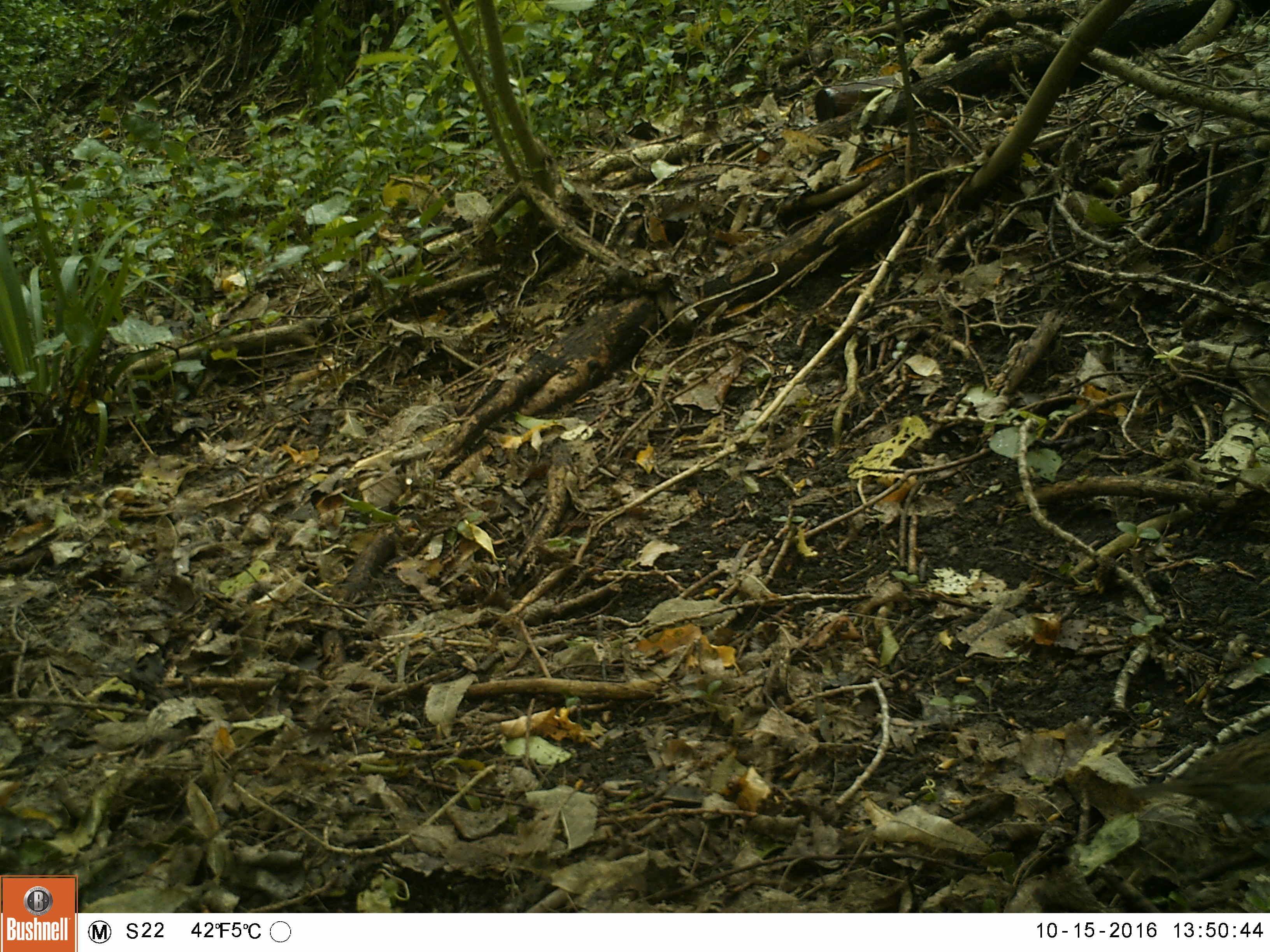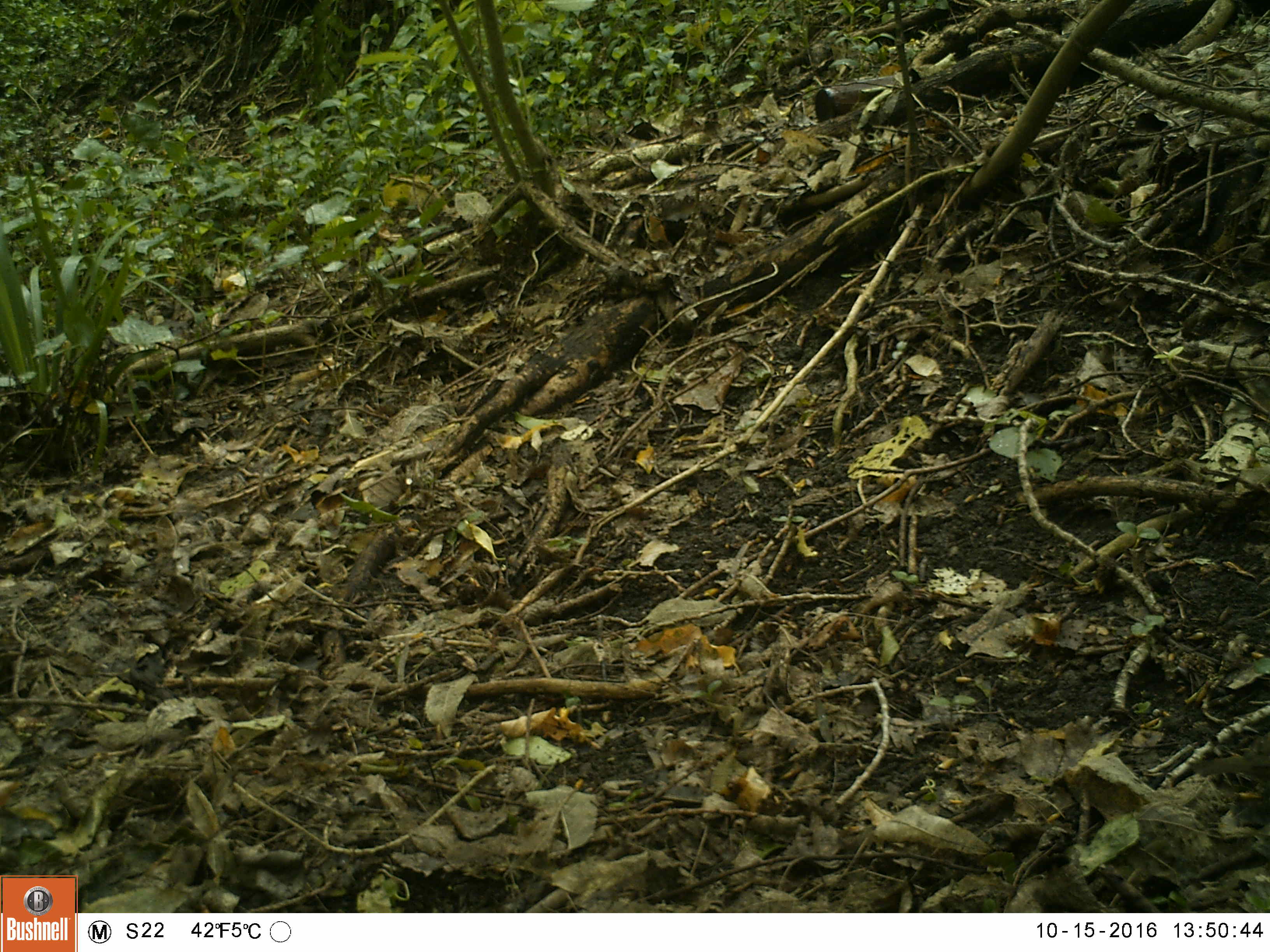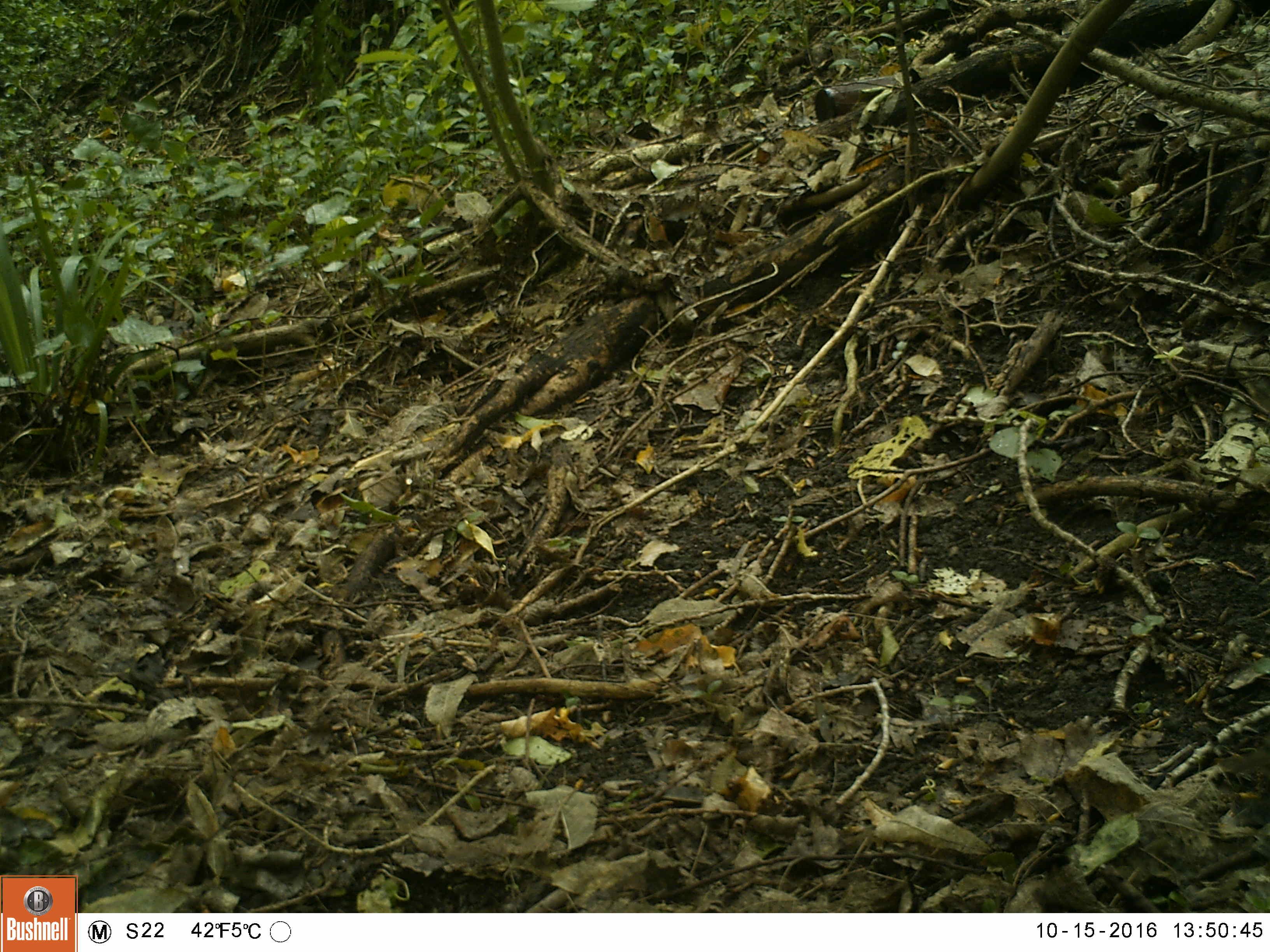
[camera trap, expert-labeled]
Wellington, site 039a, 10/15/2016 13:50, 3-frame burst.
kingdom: Animalia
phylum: Chordata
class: Aves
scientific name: Aves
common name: bird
Bird (Aves).